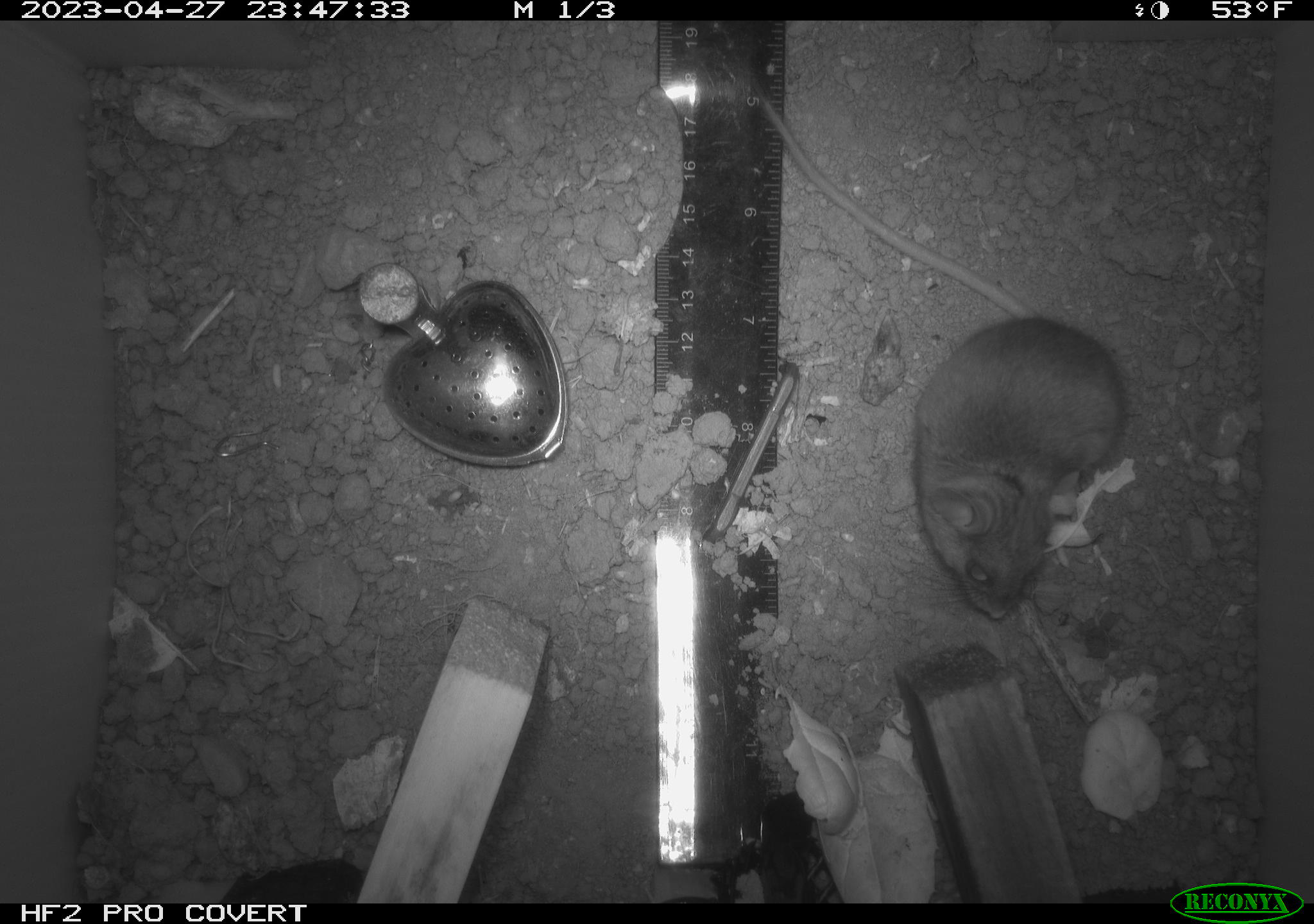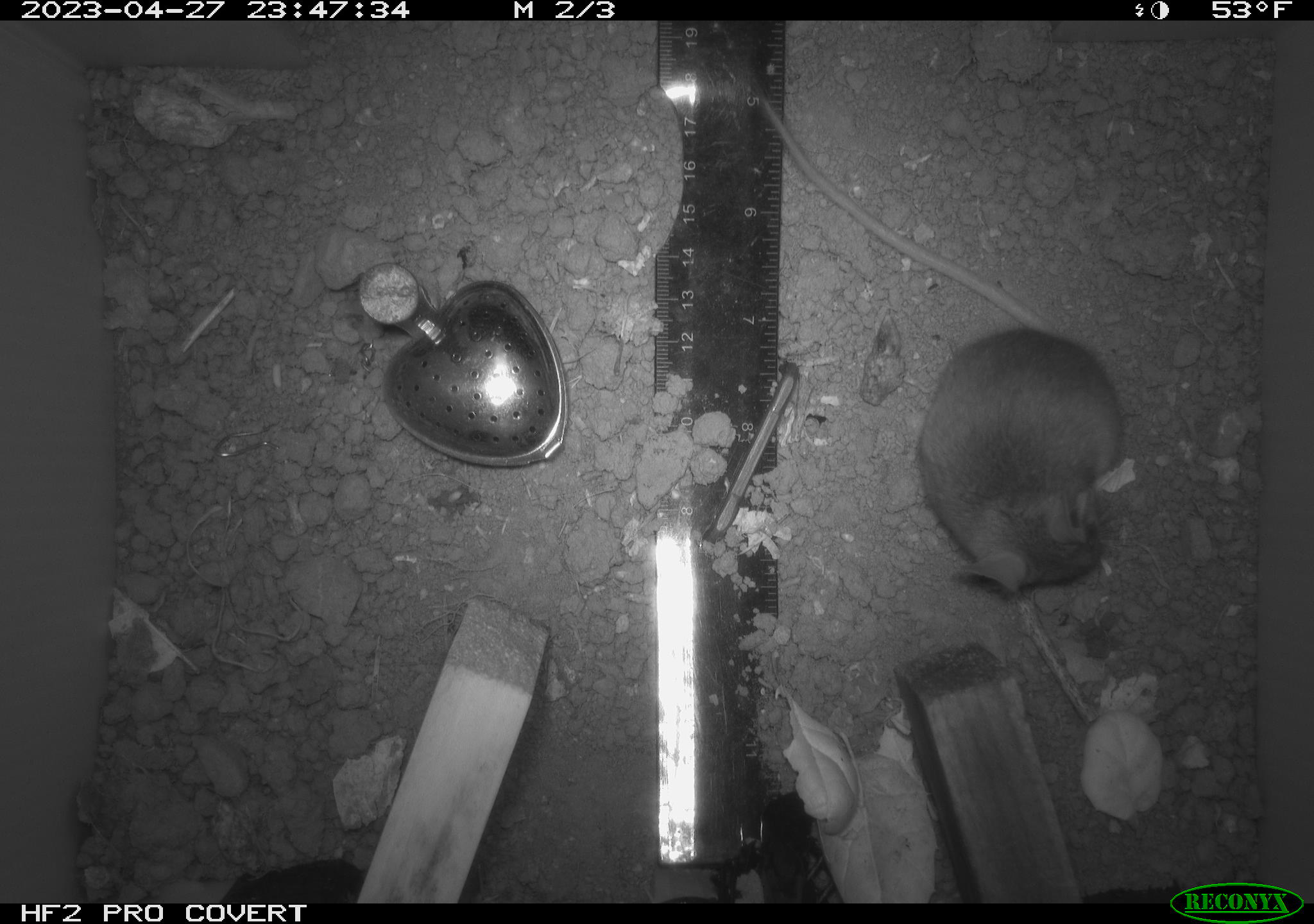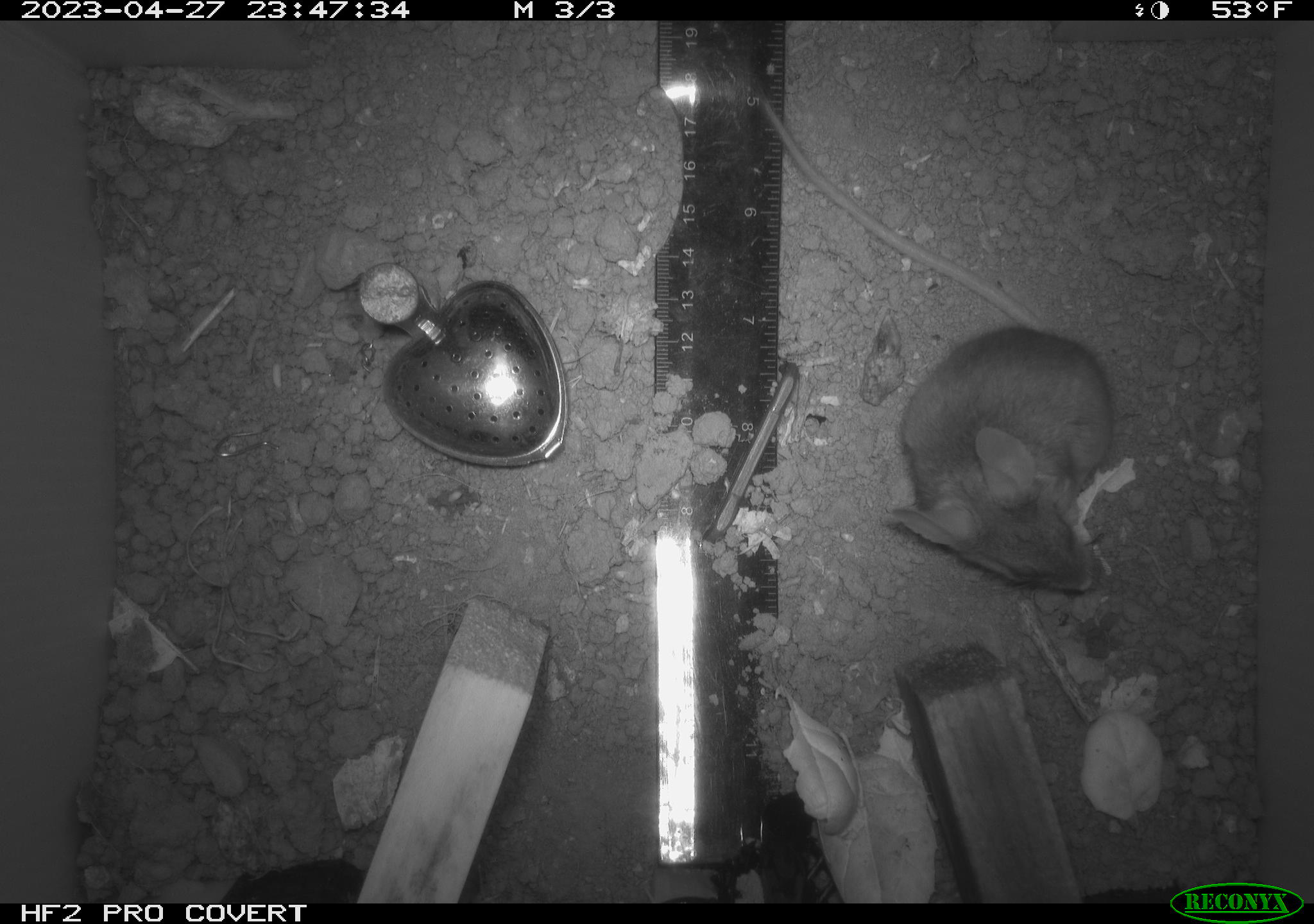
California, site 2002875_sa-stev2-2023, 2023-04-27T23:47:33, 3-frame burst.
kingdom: Animalia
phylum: Chordata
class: Mammalia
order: Rodentia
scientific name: Rodentia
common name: mouse species